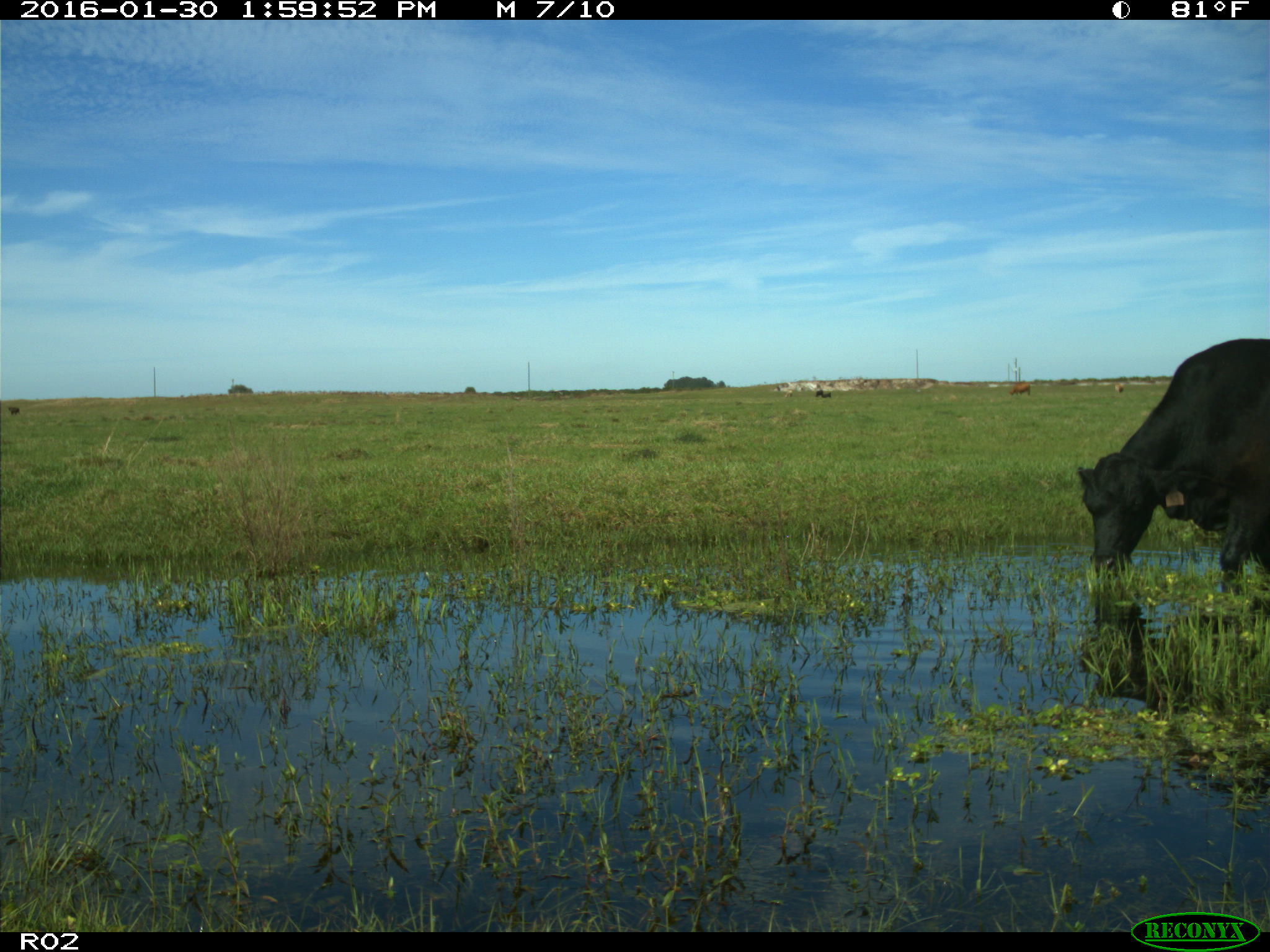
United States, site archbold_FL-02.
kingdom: Animalia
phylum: Chordata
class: Mammalia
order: Artiodactyla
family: Bovidae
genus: Bos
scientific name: Bos taurus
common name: domestic cow